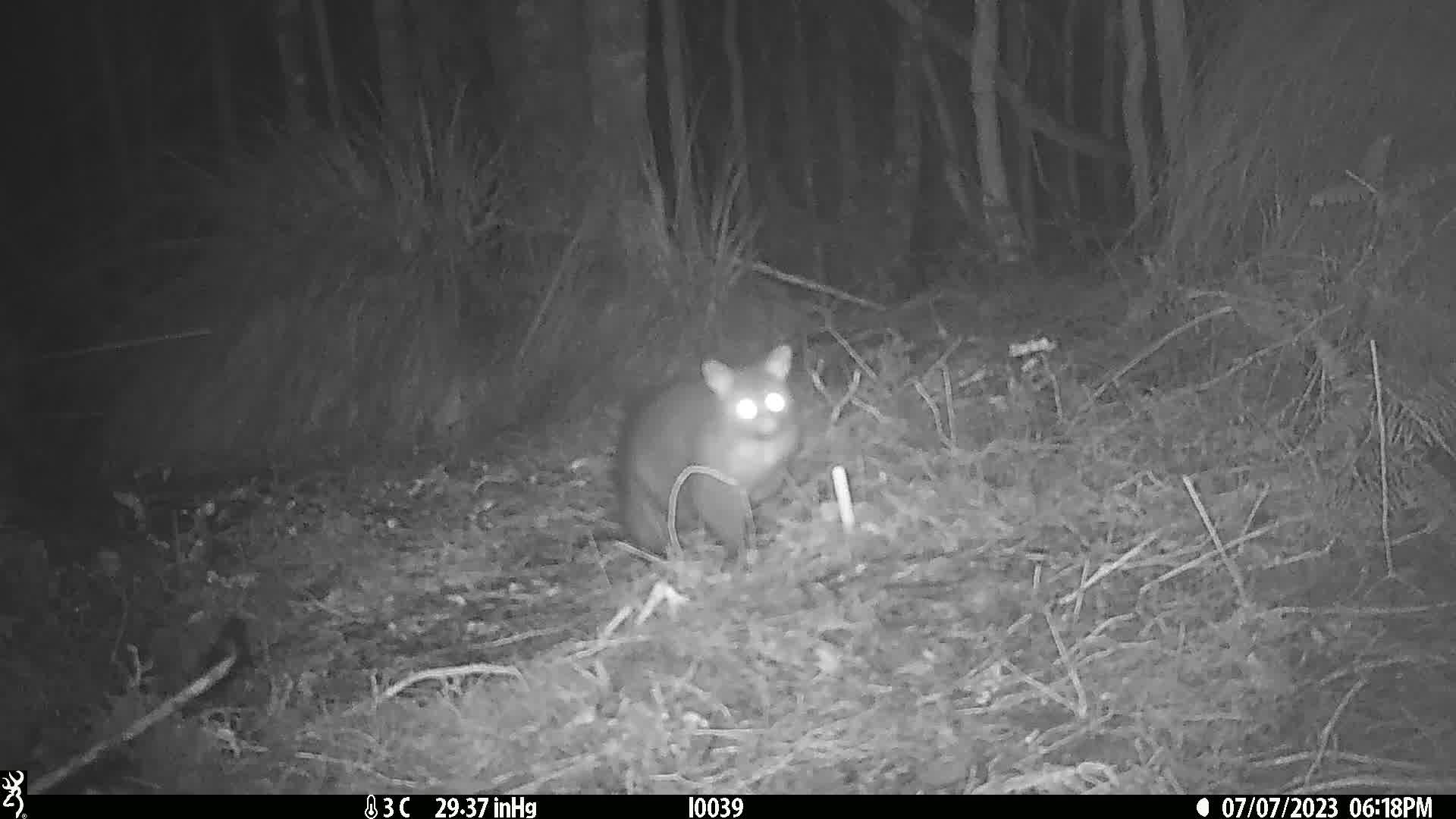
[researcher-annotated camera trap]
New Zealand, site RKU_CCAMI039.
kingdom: Animalia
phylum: Chordata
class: Mammalia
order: Diprotodontia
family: Phalangeridae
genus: Trichosurus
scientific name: Trichosurus vulpecula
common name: common brushtail possum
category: possum